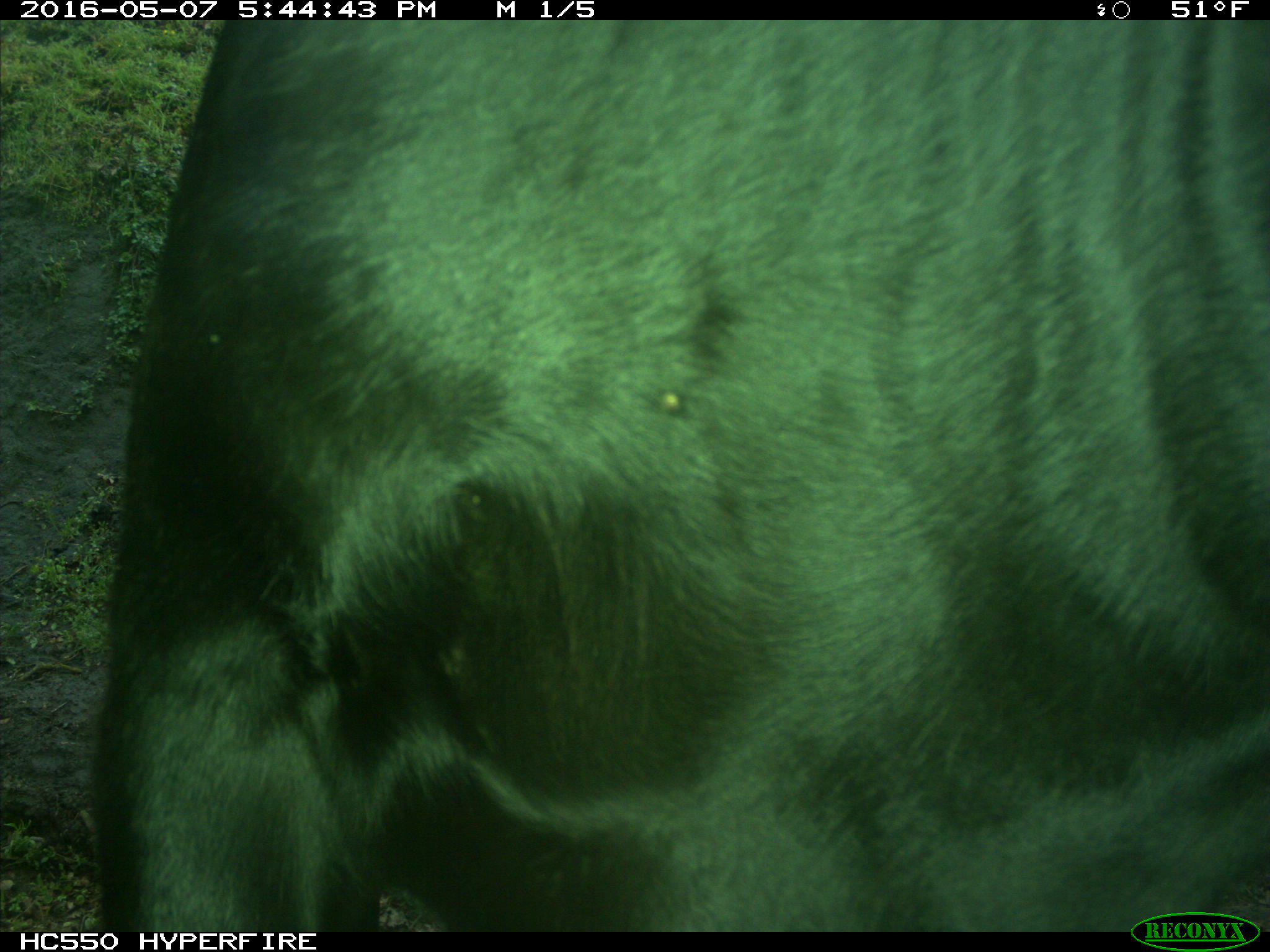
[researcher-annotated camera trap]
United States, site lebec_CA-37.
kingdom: Animalia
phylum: Chordata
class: Mammalia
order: Artiodactyla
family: Bovidae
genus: Bos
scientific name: Bos taurus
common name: domestic cow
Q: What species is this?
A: Bos taurus (domestic cow).